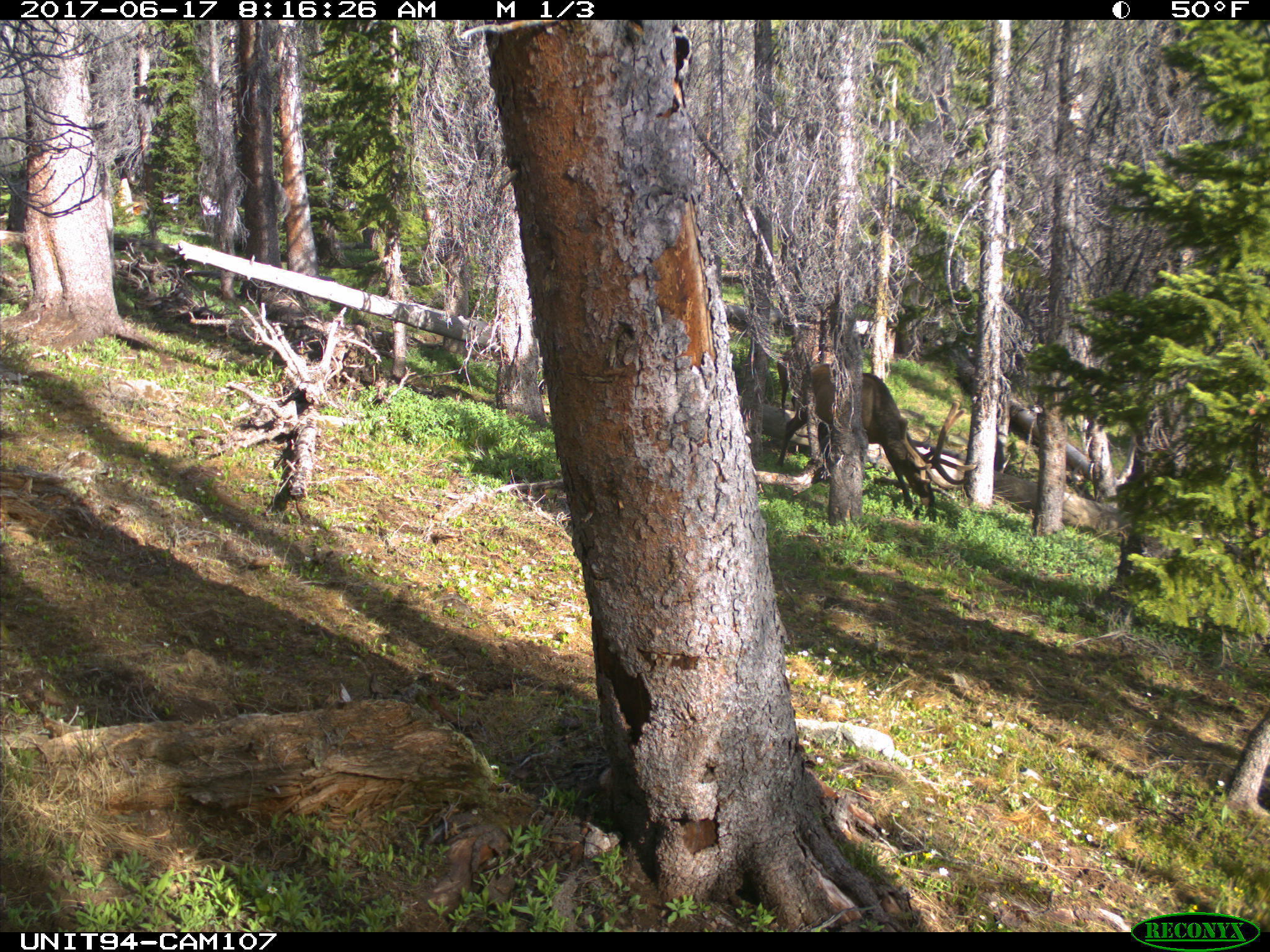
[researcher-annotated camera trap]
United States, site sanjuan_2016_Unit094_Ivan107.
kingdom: Animalia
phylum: Chordata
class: Mammalia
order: Artiodactyla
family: Cervidae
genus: Cervus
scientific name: Cervus elaphus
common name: red deer